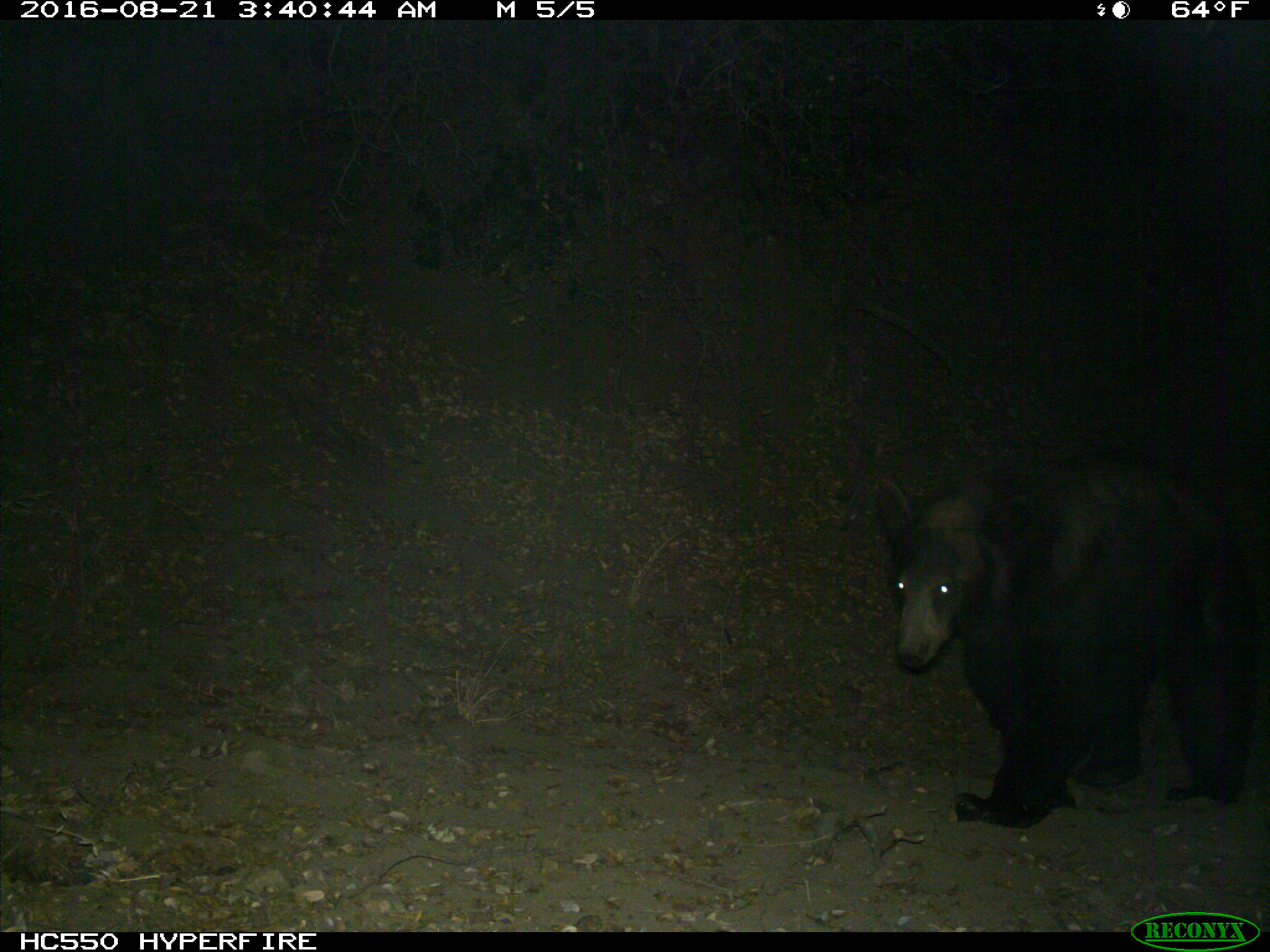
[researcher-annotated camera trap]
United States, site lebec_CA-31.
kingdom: Animalia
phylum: Chordata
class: Mammalia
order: Carnivora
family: Ursidae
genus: Ursus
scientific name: Ursus americanus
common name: american black bear